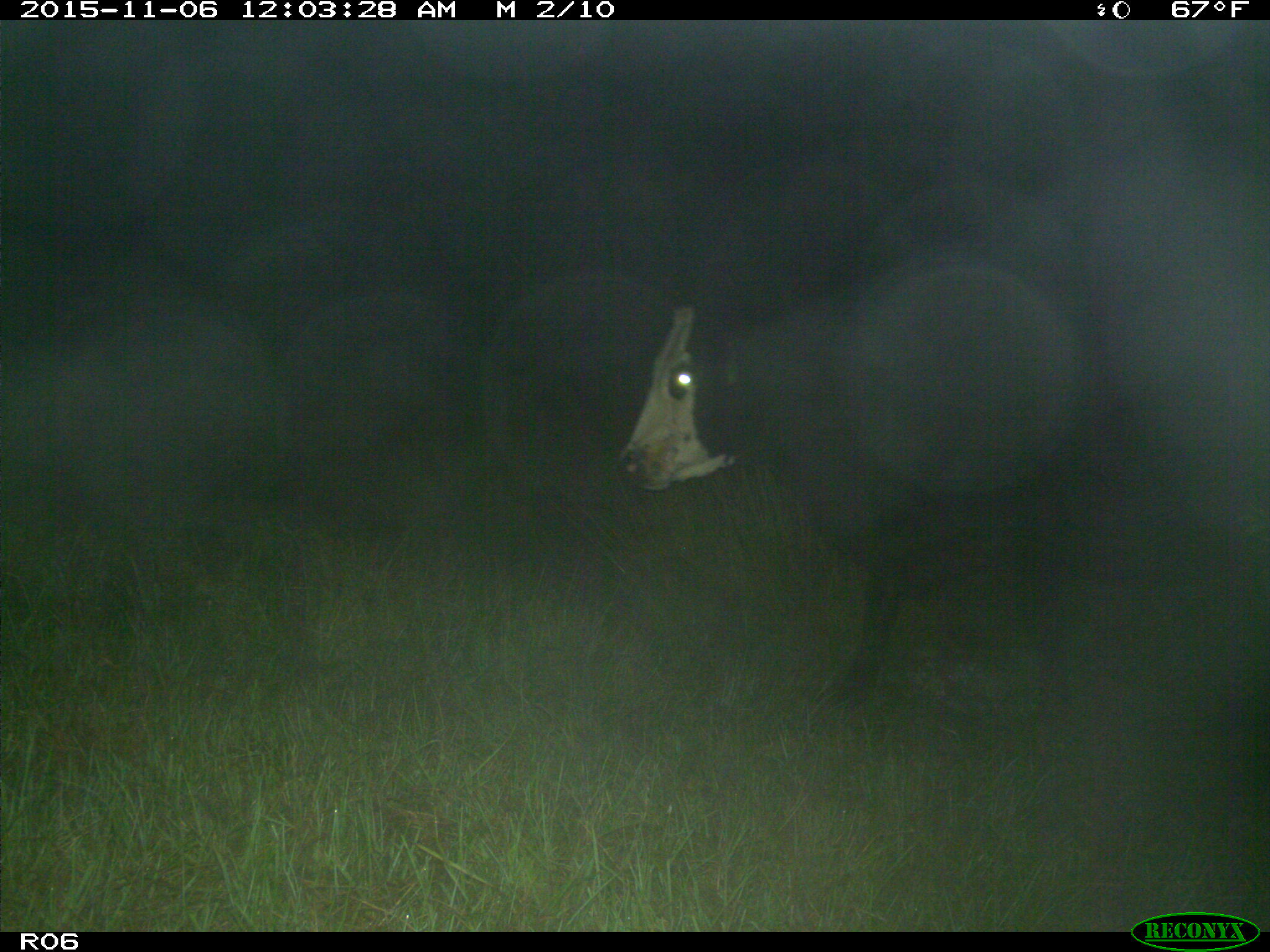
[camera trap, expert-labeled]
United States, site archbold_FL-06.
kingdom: Animalia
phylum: Chordata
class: Mammalia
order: Artiodactyla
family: Bovidae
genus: Bos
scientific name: Bos taurus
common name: domestic cow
Bos taurus (domestic cow).